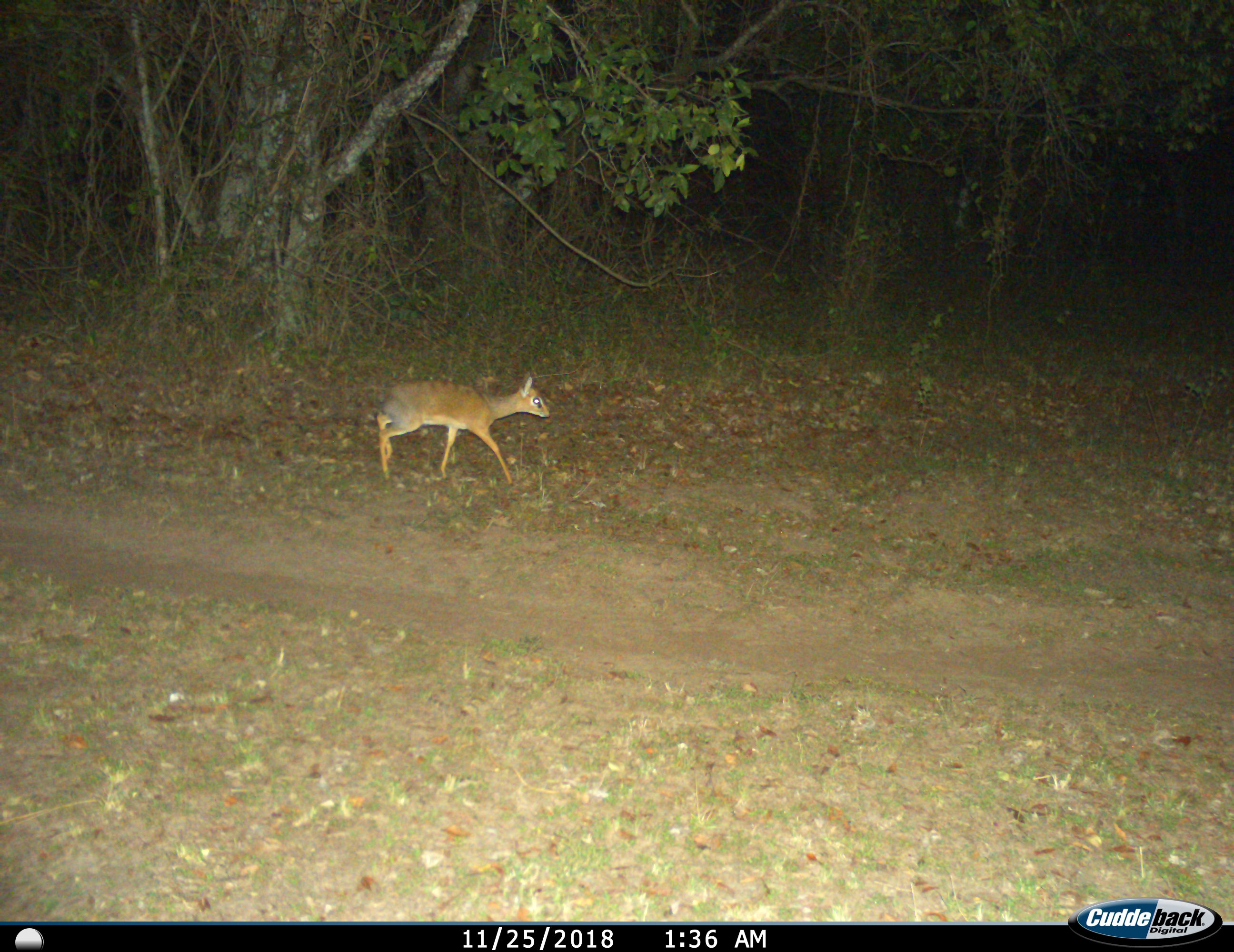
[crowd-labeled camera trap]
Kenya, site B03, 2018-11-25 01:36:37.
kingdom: Animalia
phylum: Chordata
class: Mammalia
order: Artiodactyla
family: Bovidae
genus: Madoqua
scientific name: Madoqua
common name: dikdik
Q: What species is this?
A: Dikdik (Madoqua).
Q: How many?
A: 1.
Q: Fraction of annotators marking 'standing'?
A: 10%.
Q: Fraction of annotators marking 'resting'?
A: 0%.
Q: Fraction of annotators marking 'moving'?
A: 100%.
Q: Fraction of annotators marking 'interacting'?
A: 0%.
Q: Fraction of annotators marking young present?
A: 0%.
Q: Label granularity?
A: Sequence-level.